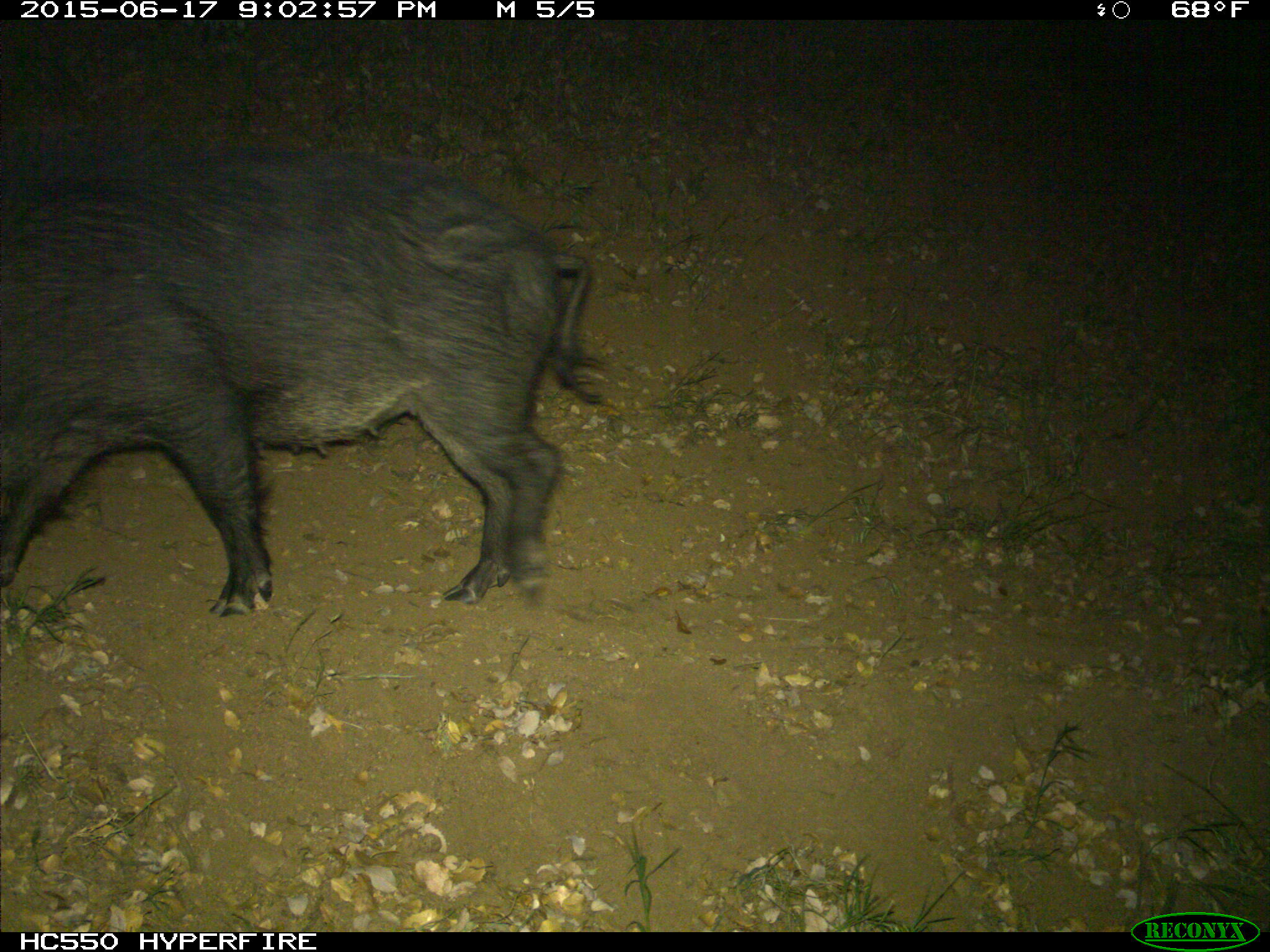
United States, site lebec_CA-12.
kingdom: Animalia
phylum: Chordata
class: Mammalia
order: Artiodactyla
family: Suidae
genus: Sus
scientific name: Sus scrofa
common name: wild boar